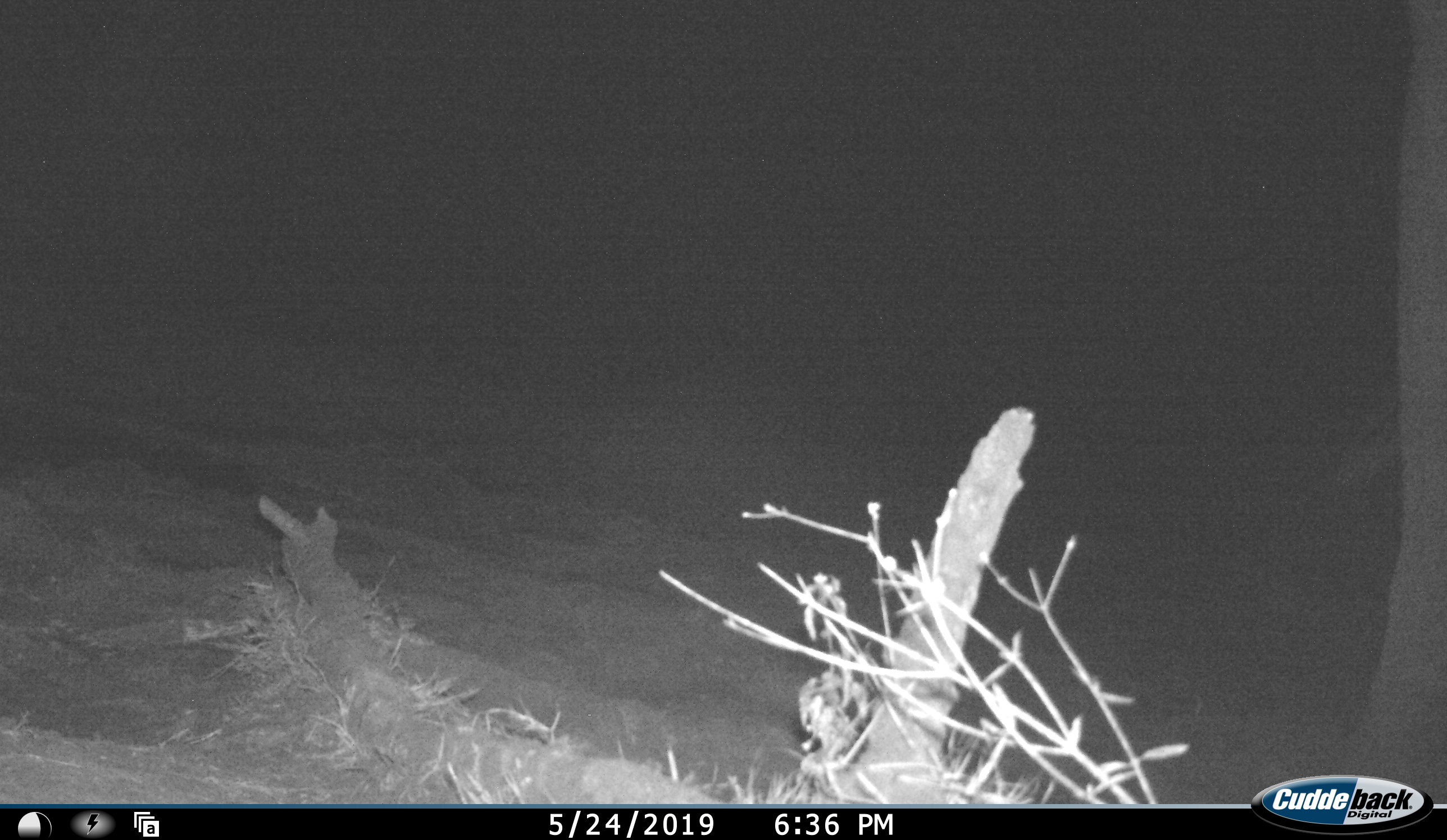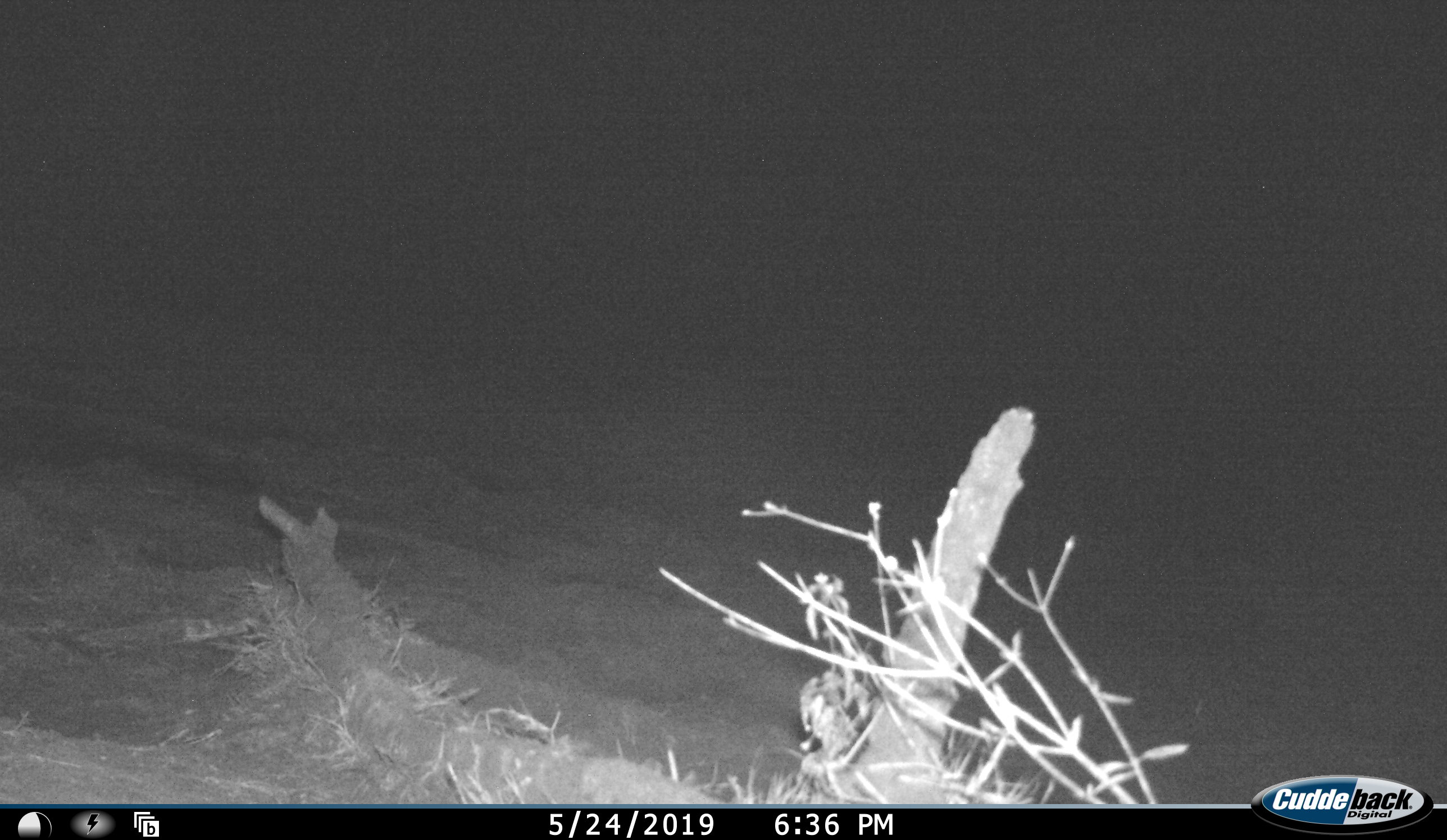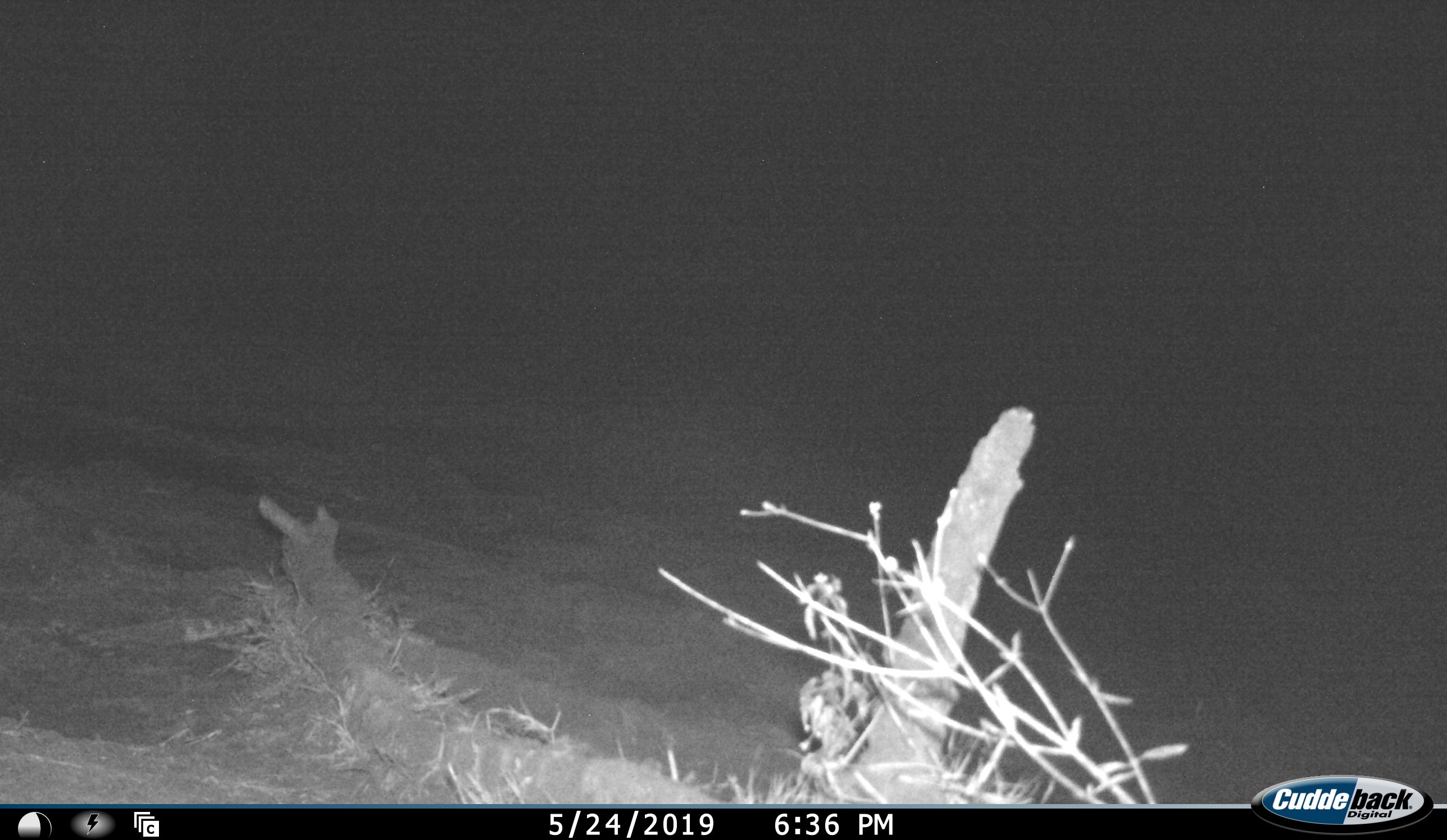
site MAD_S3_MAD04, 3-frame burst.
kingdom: Animalia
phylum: Chordata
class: Mammalia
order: Proboscidea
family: Elephantidae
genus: Loxodonta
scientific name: Loxodonta africana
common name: african bush elephant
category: elephant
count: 1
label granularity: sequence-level